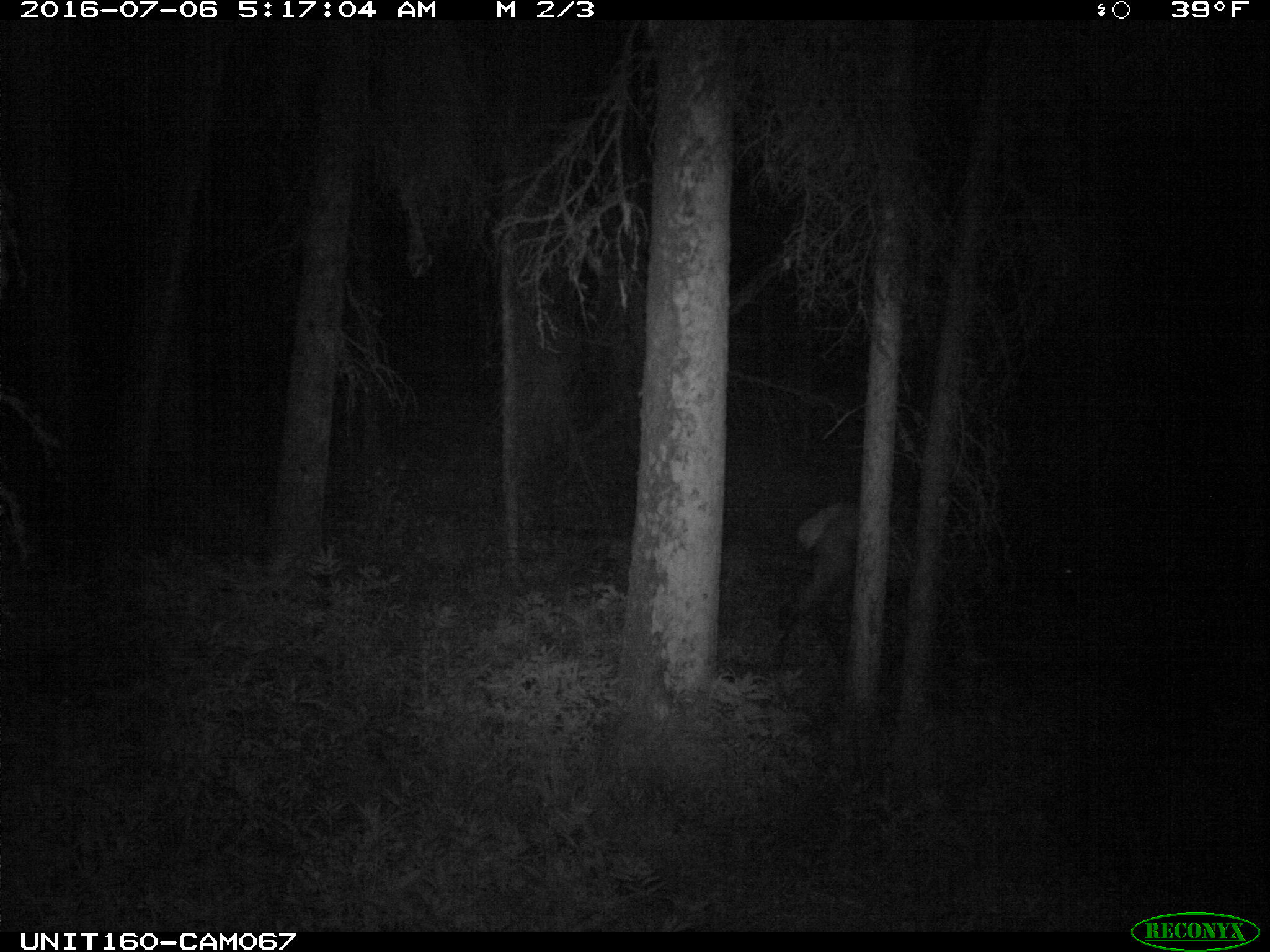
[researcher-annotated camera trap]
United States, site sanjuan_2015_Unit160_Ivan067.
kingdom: Animalia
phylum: Chordata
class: Mammalia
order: Artiodactyla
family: Cervidae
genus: Cervus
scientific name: Cervus elaphus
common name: red deer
Cervus elaphus (red deer).